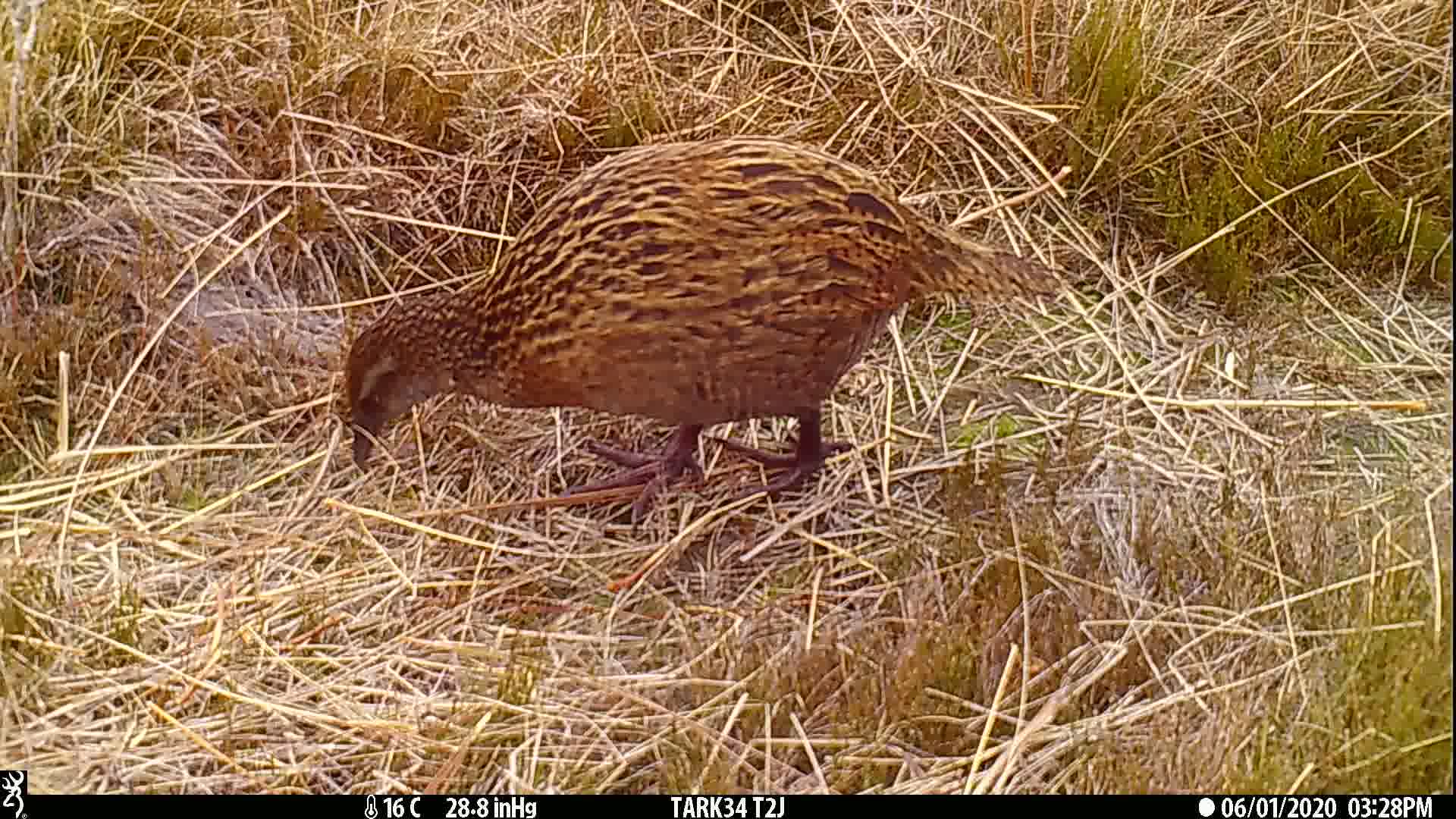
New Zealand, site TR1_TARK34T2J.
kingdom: Animalia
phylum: Chordata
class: Aves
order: Gruiformes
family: Rallidae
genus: Gallirallus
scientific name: Gallirallus australis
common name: weka